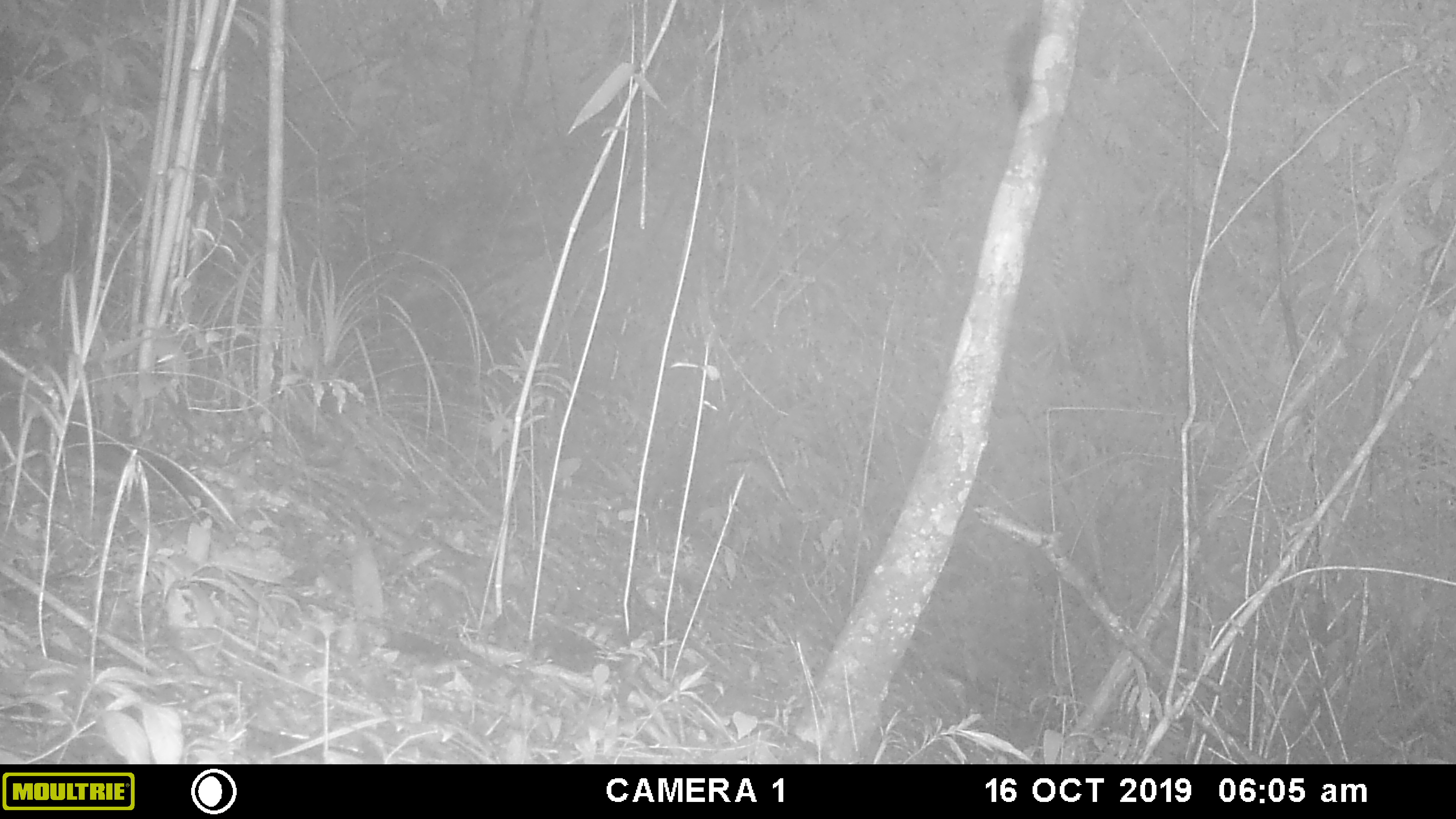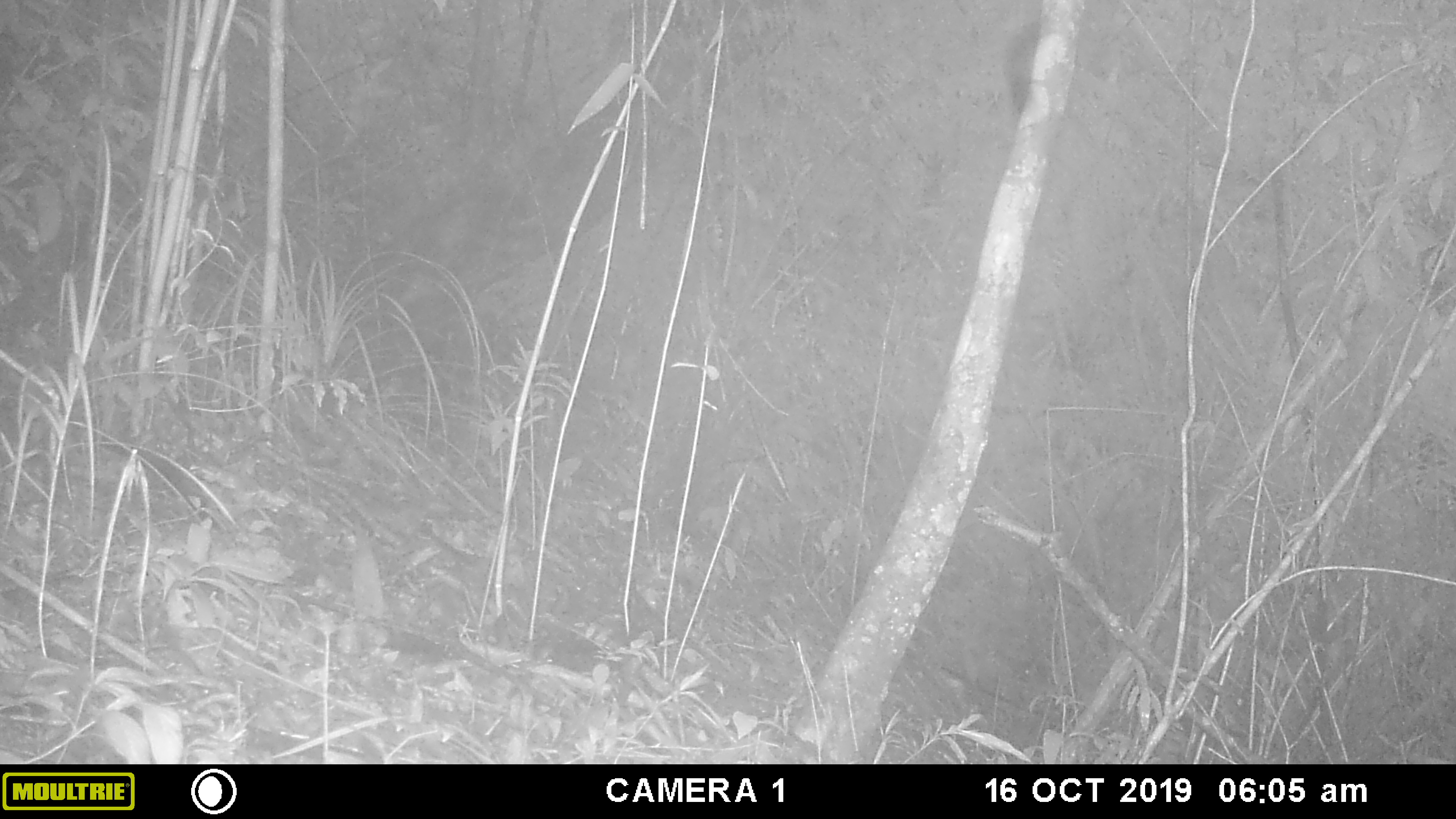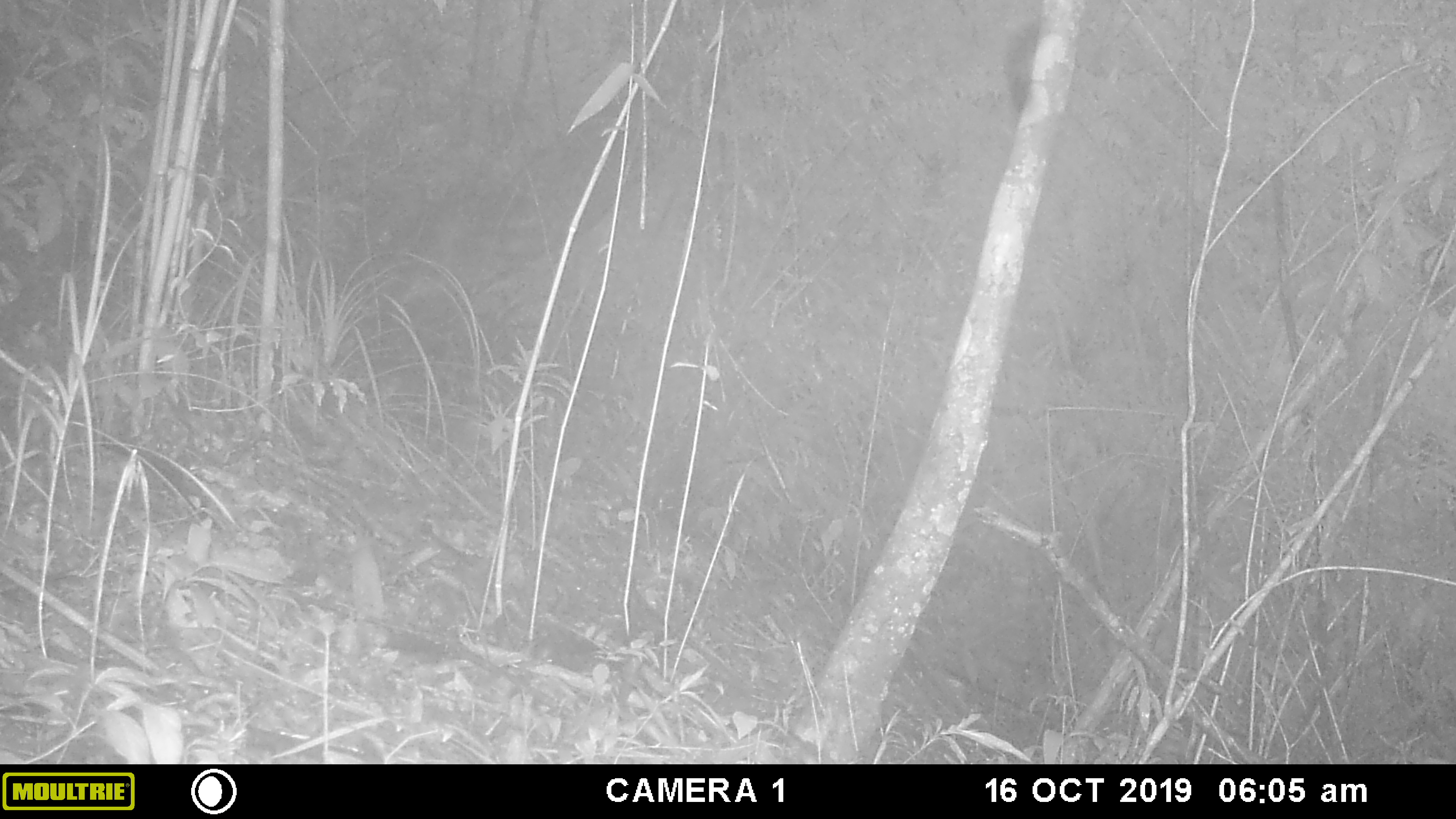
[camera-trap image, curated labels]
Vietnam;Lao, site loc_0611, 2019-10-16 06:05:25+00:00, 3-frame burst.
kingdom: Animalia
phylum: Chordata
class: Mammalia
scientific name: Mammalia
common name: mammal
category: unidentified small mammal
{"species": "unidentified small mammal (mammal) (Mammalia)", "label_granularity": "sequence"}